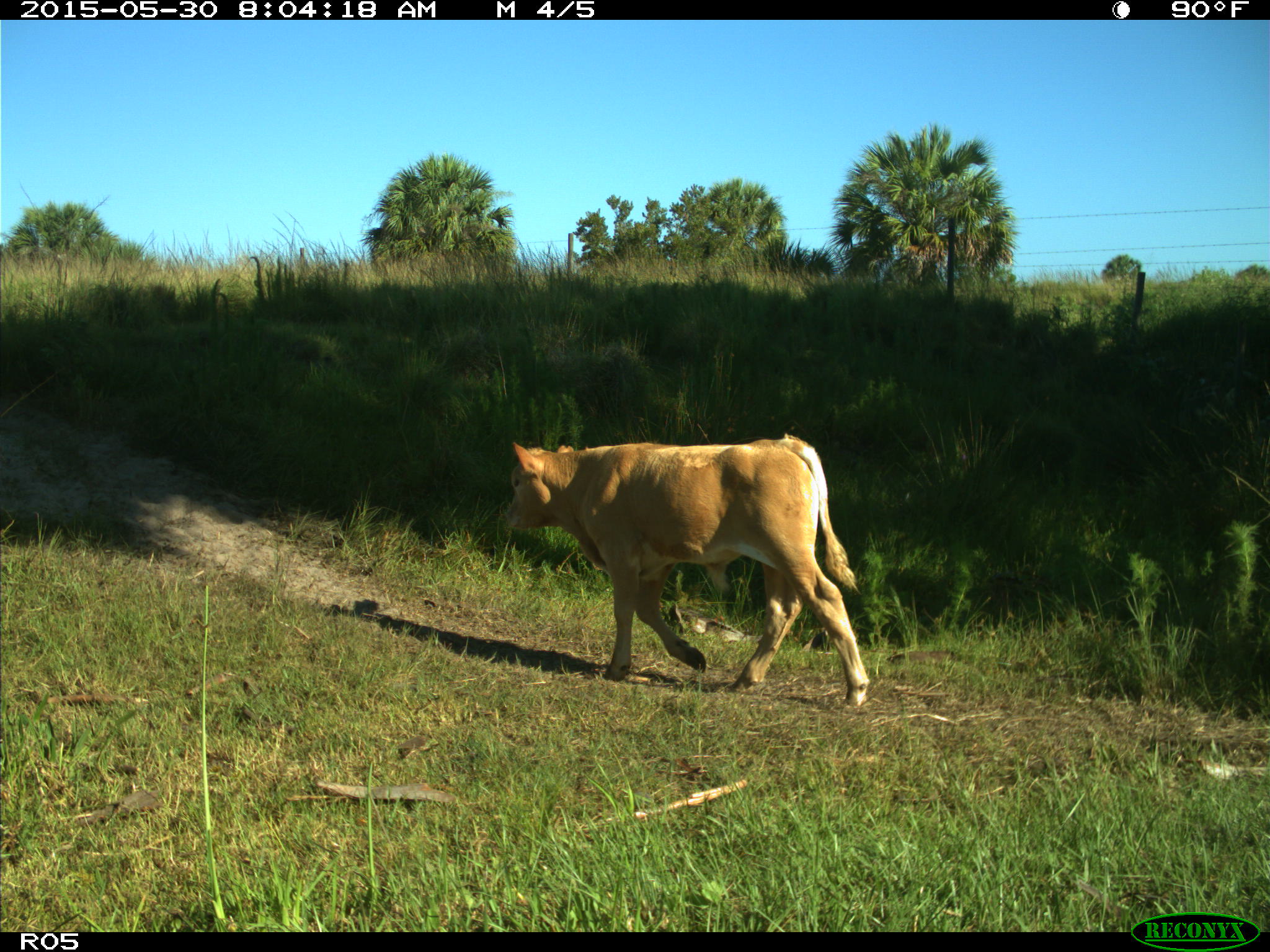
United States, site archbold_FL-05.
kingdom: Animalia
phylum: Chordata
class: Mammalia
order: Artiodactyla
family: Bovidae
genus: Bos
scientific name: Bos taurus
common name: domestic cow